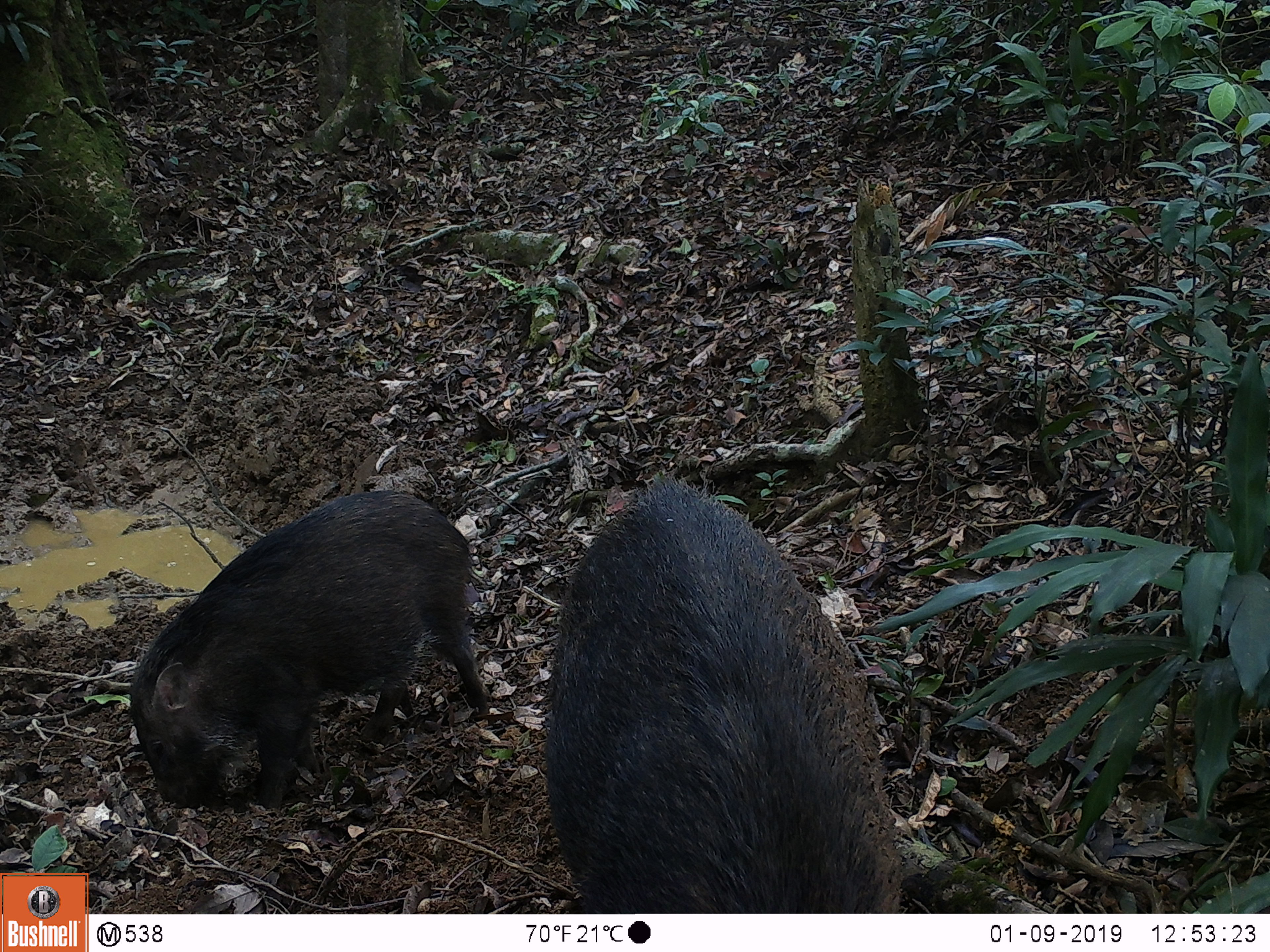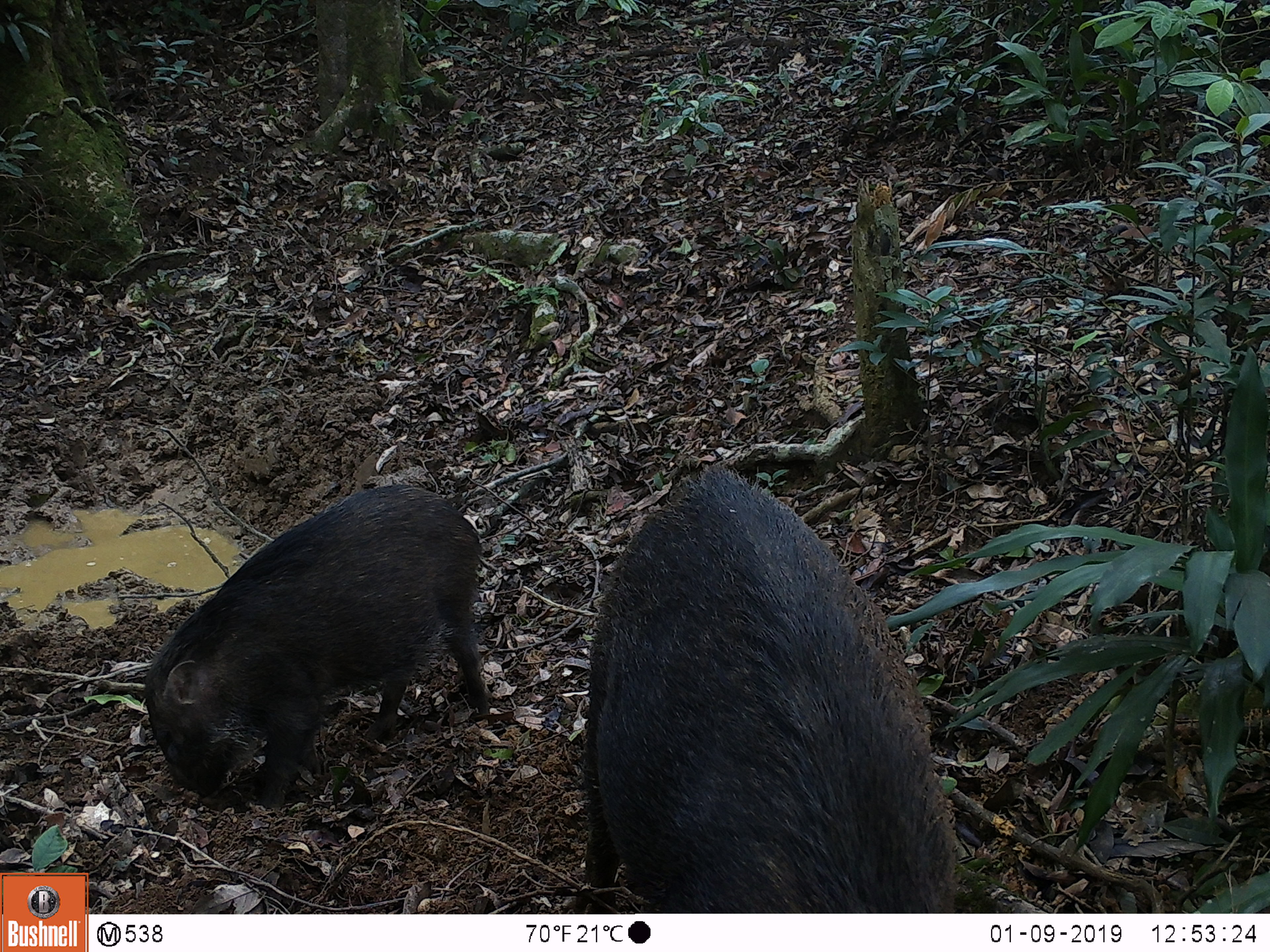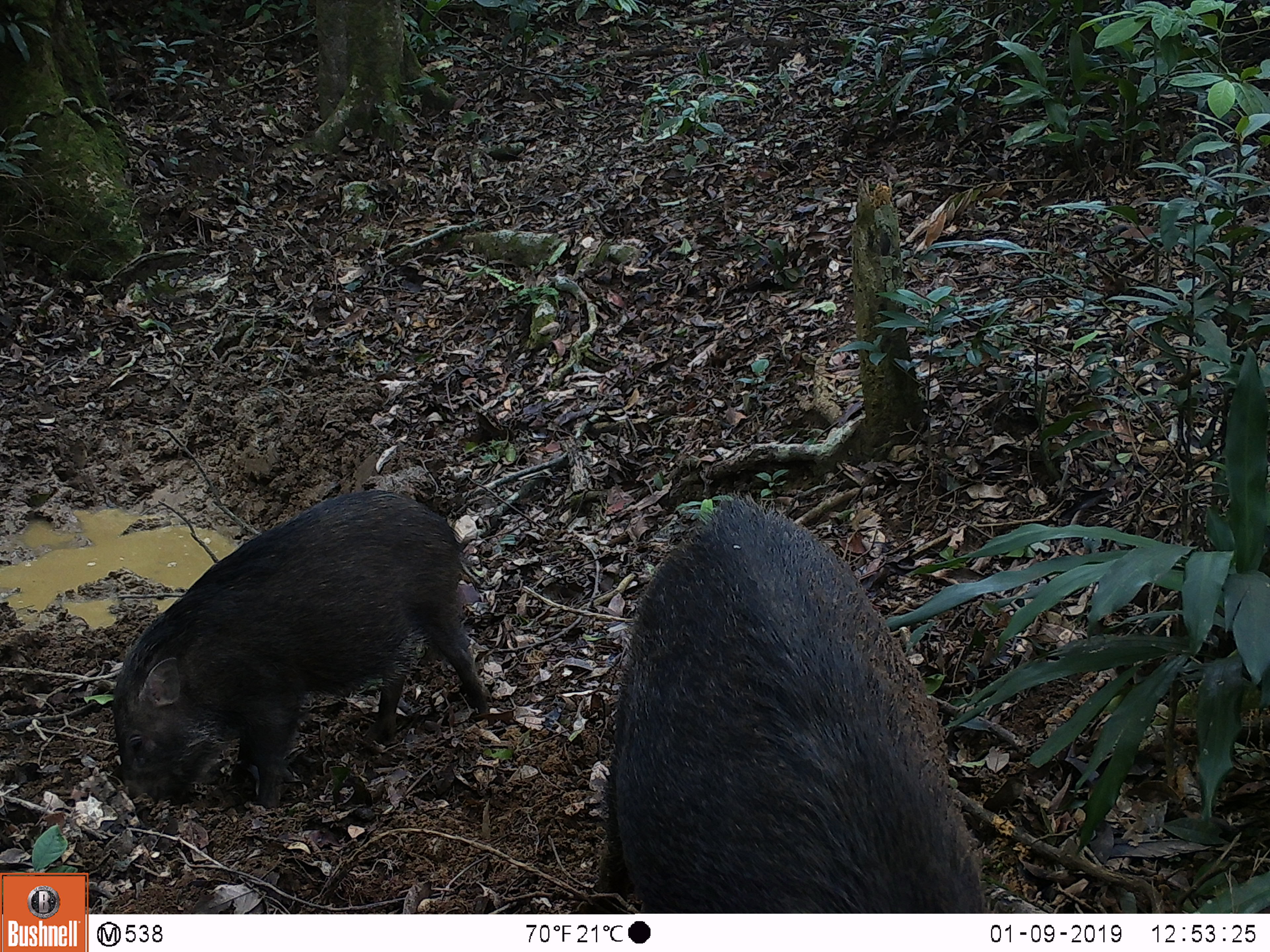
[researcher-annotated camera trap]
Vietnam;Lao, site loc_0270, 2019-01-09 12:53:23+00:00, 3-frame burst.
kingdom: Animalia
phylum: Chordata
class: Mammalia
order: Artiodactyla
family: Suidae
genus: Sus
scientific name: Sus scrofa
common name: eurasian wild pig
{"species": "eurasian wild pig (Sus scrofa)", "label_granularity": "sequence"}